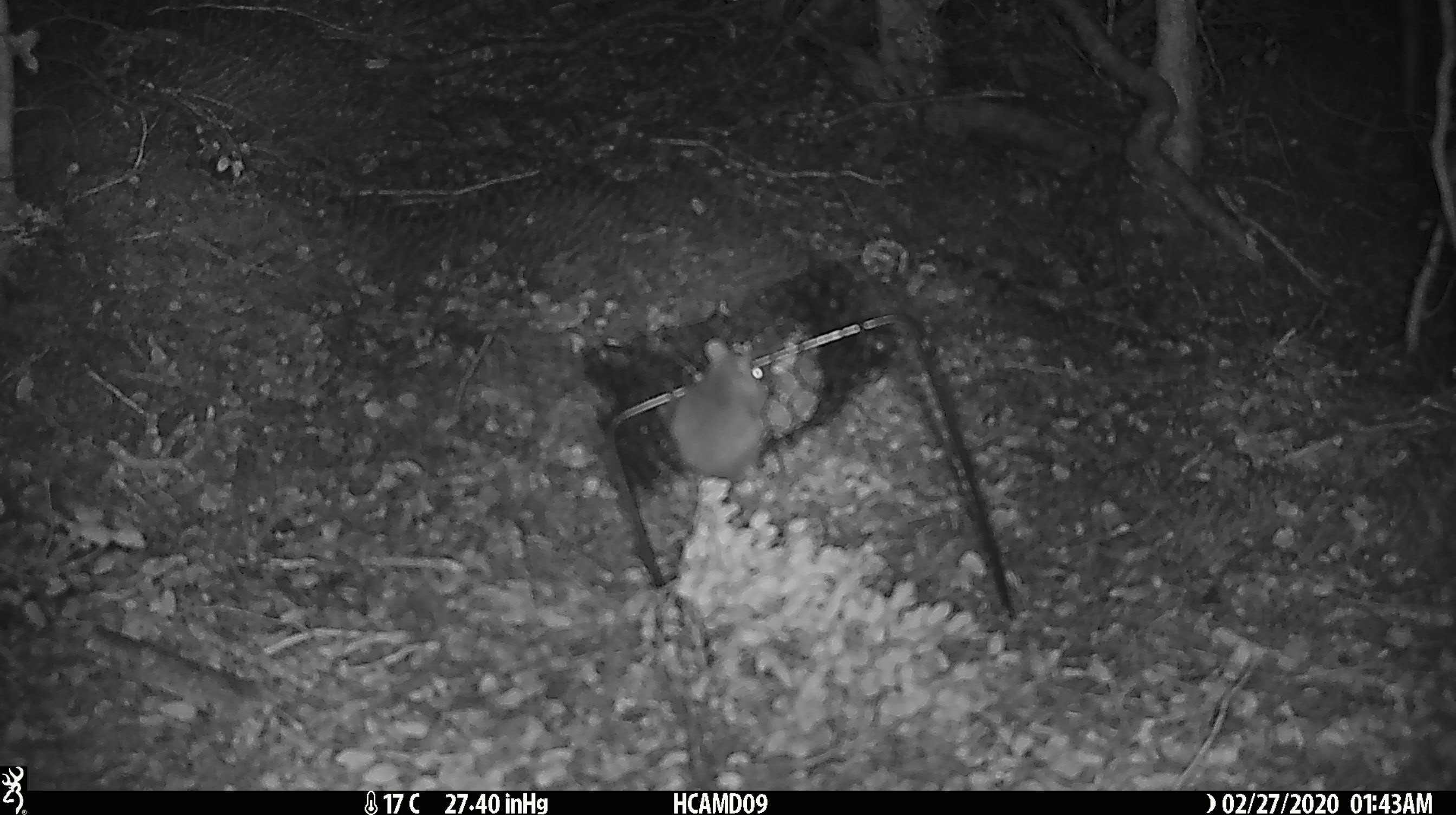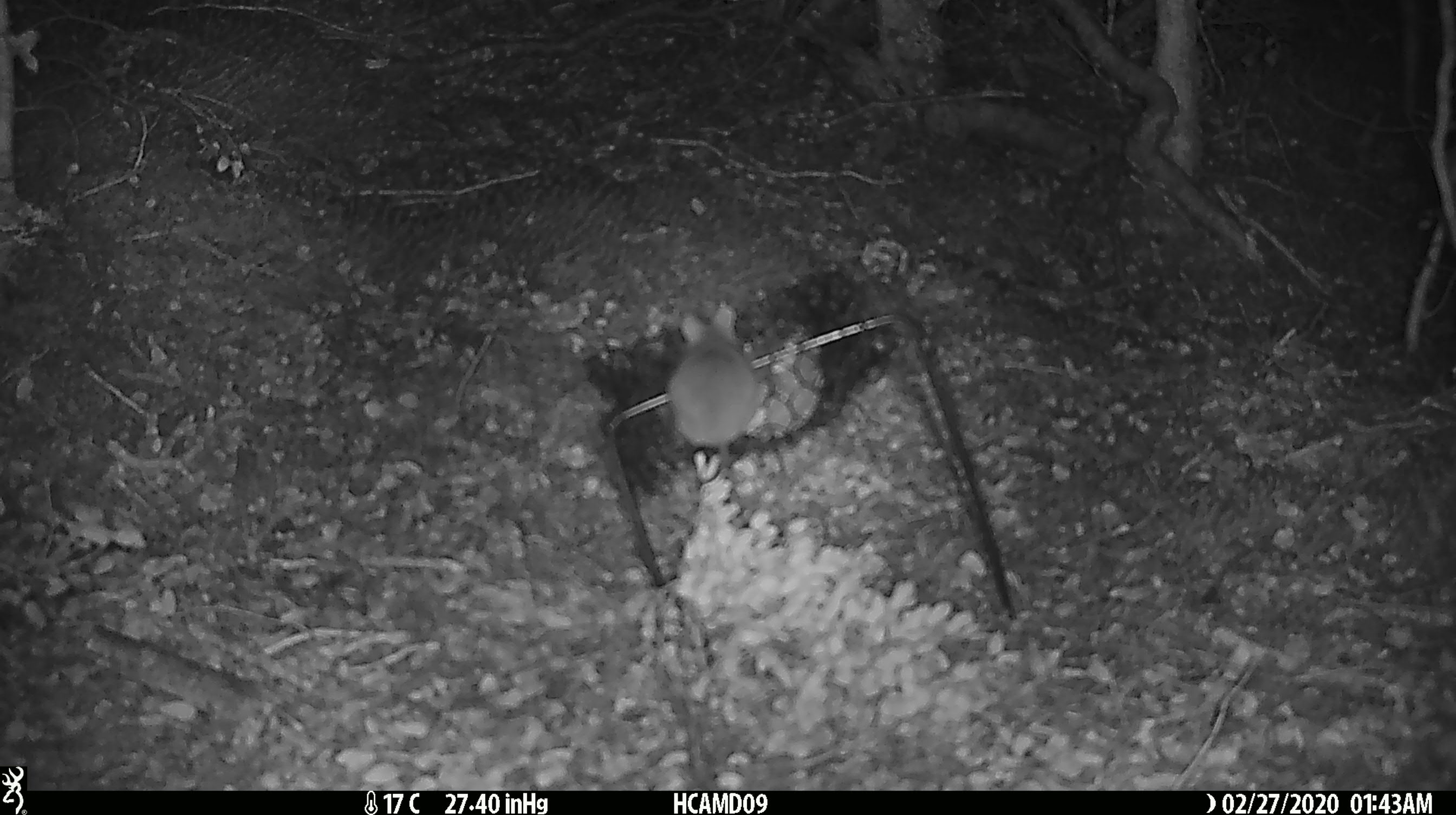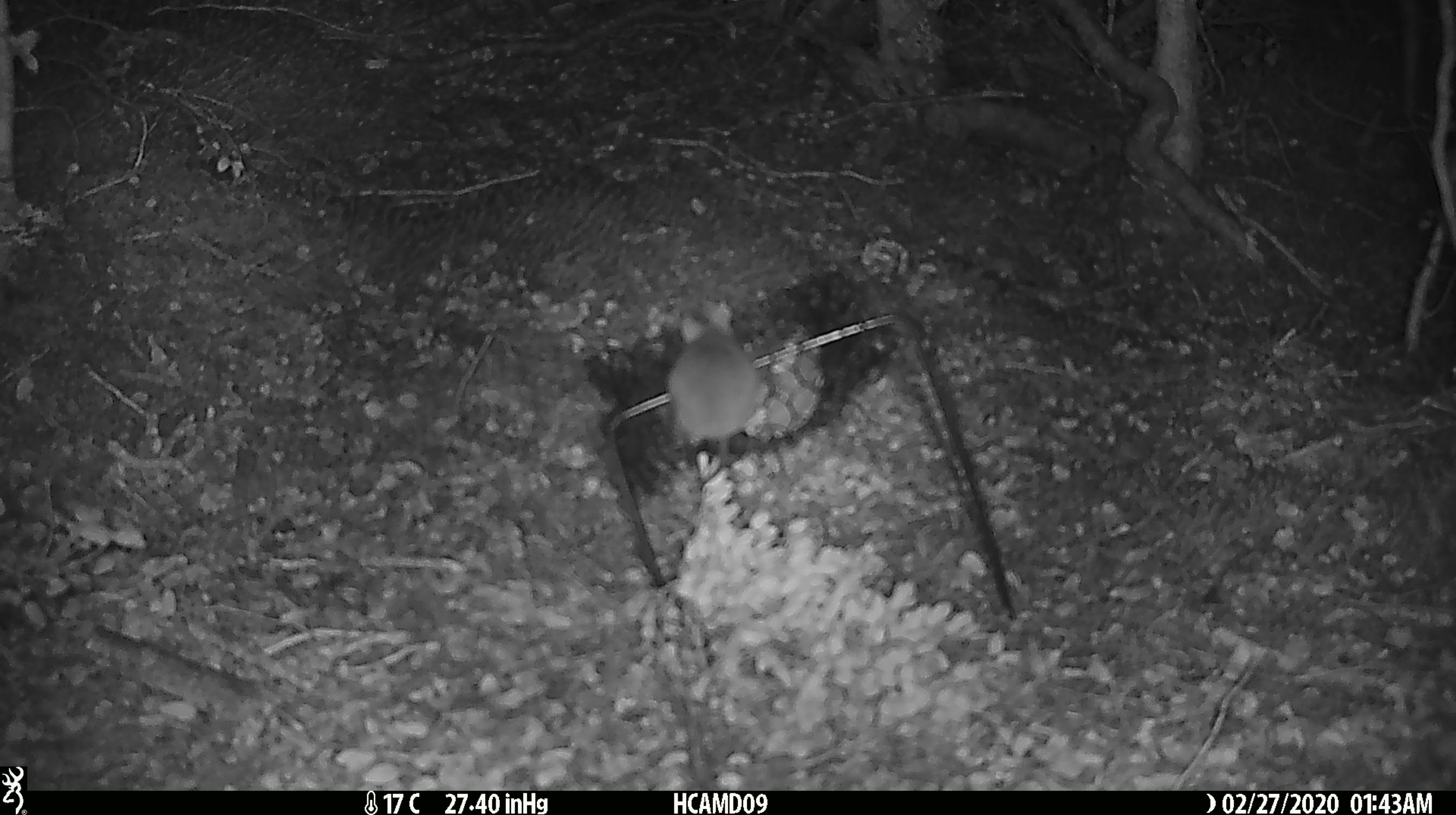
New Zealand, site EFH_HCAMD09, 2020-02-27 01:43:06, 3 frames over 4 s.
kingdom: Animalia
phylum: Chordata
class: Mammalia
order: Rodentia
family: Muridae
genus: Mus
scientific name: Mus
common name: mouse